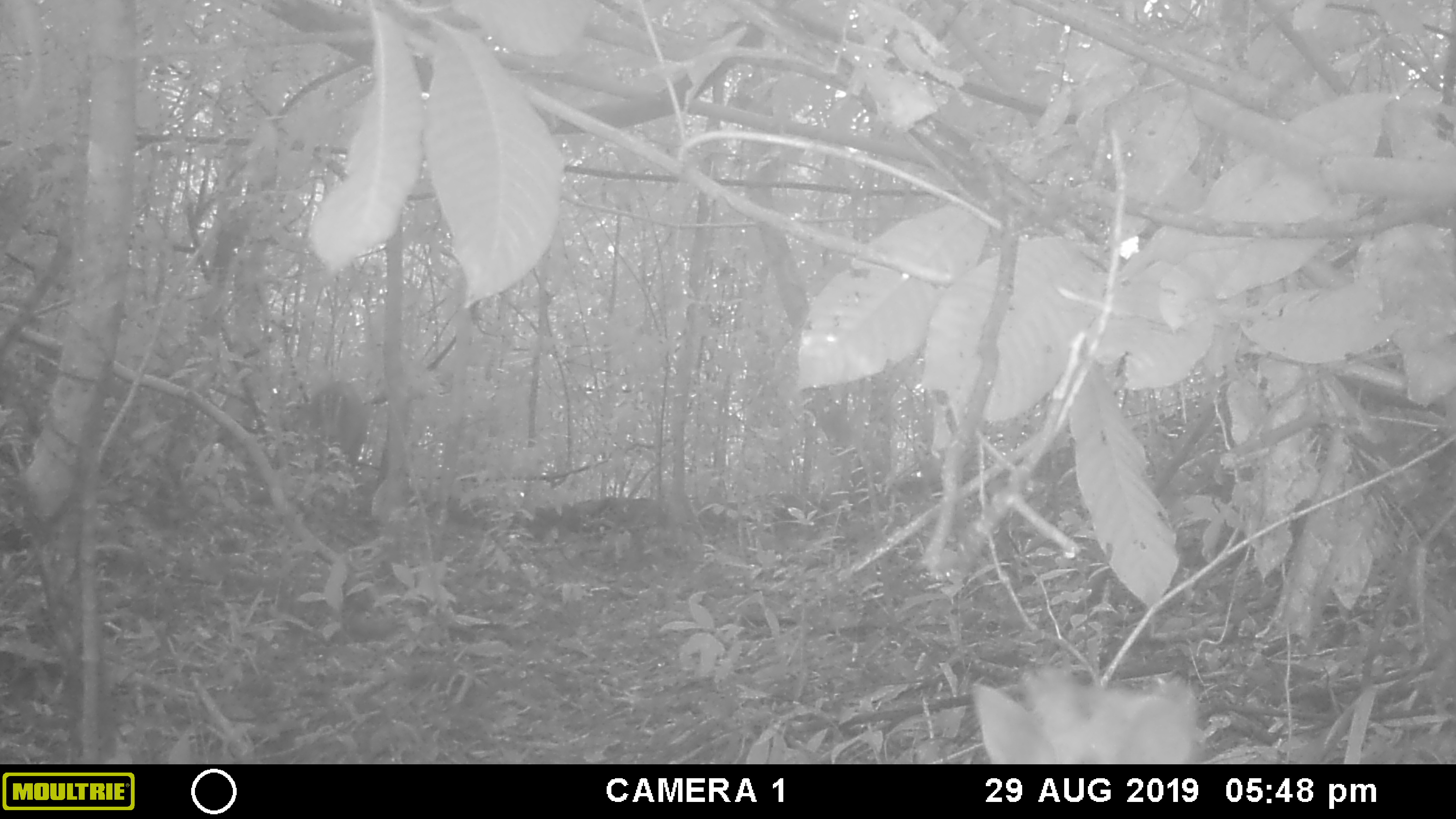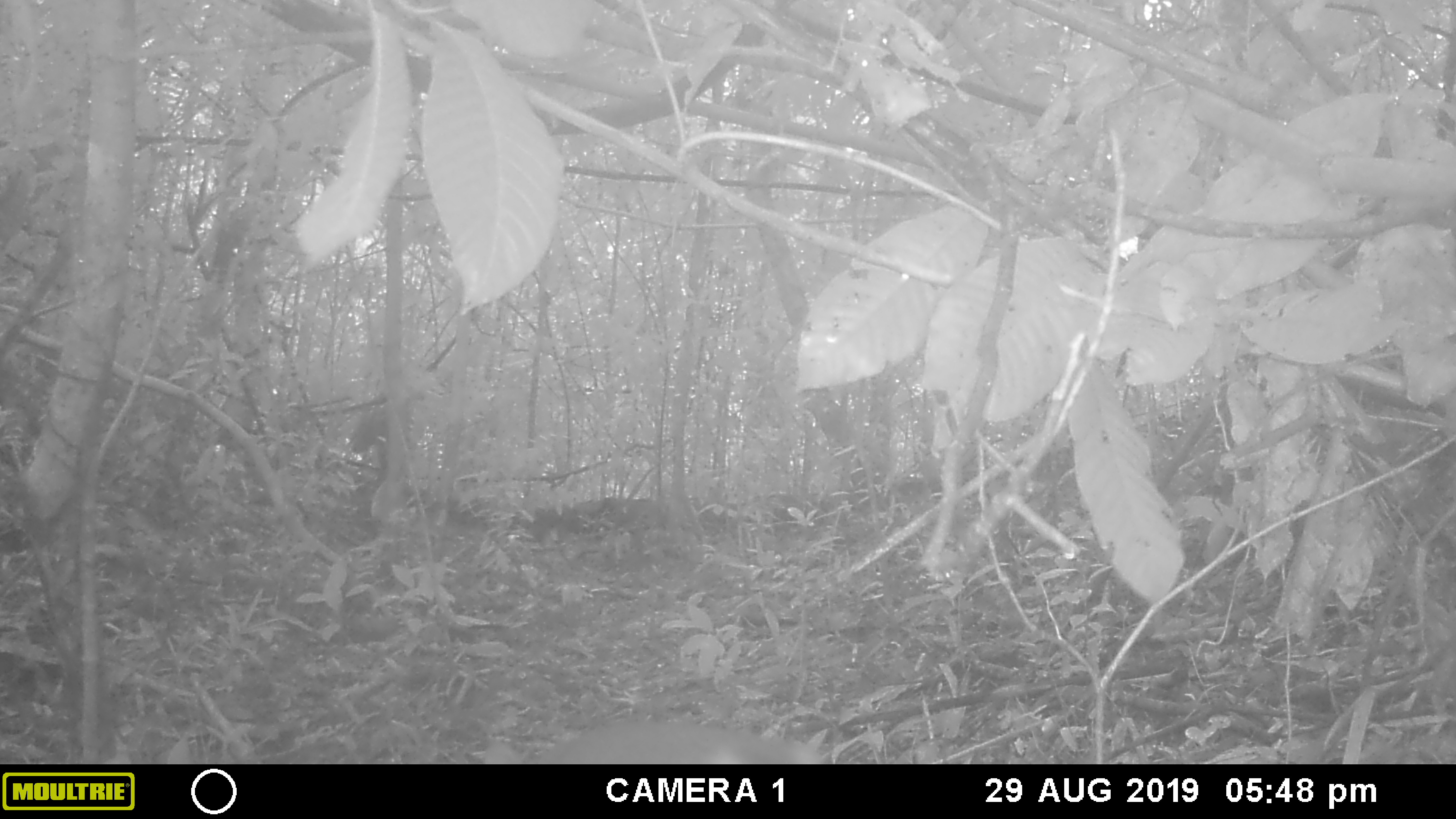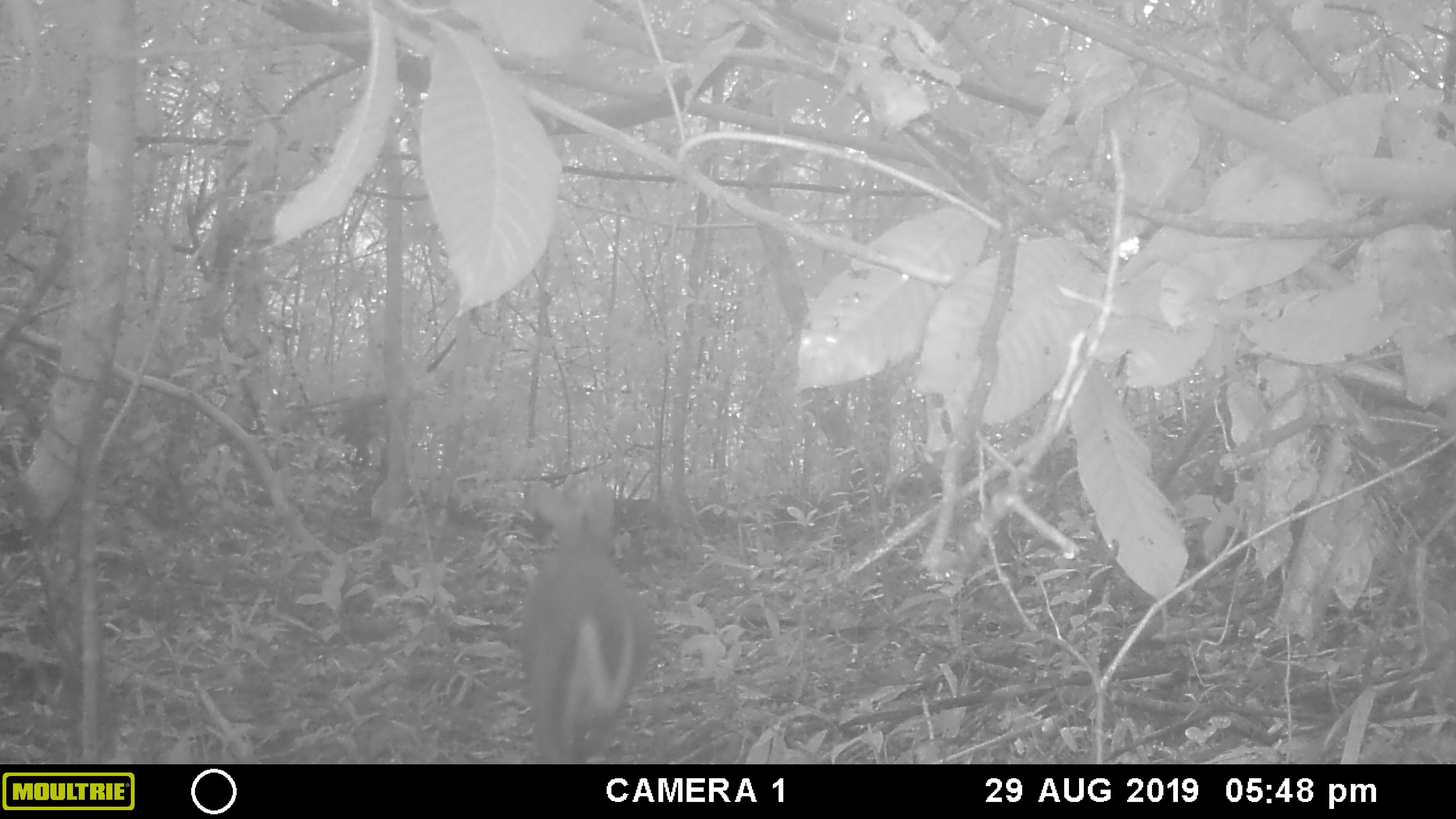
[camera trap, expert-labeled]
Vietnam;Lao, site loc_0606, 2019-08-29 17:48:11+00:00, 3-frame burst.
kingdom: Animalia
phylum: Chordata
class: Mammalia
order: Artiodactyla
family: Cervidae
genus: Muntiacus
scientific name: Muntiacus rooseveltorum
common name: roosevelt's muntjac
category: roosevelts muntjac group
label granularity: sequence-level